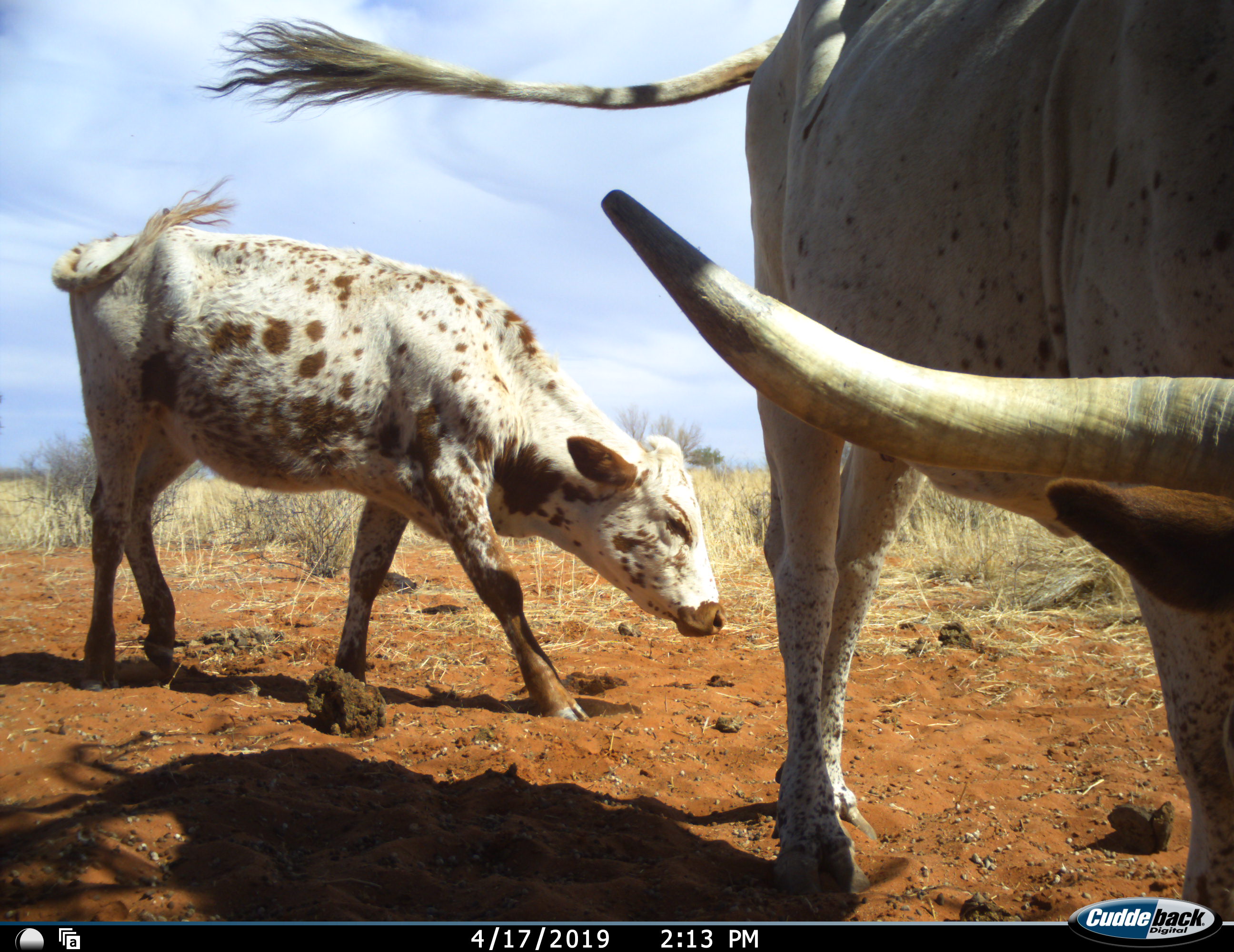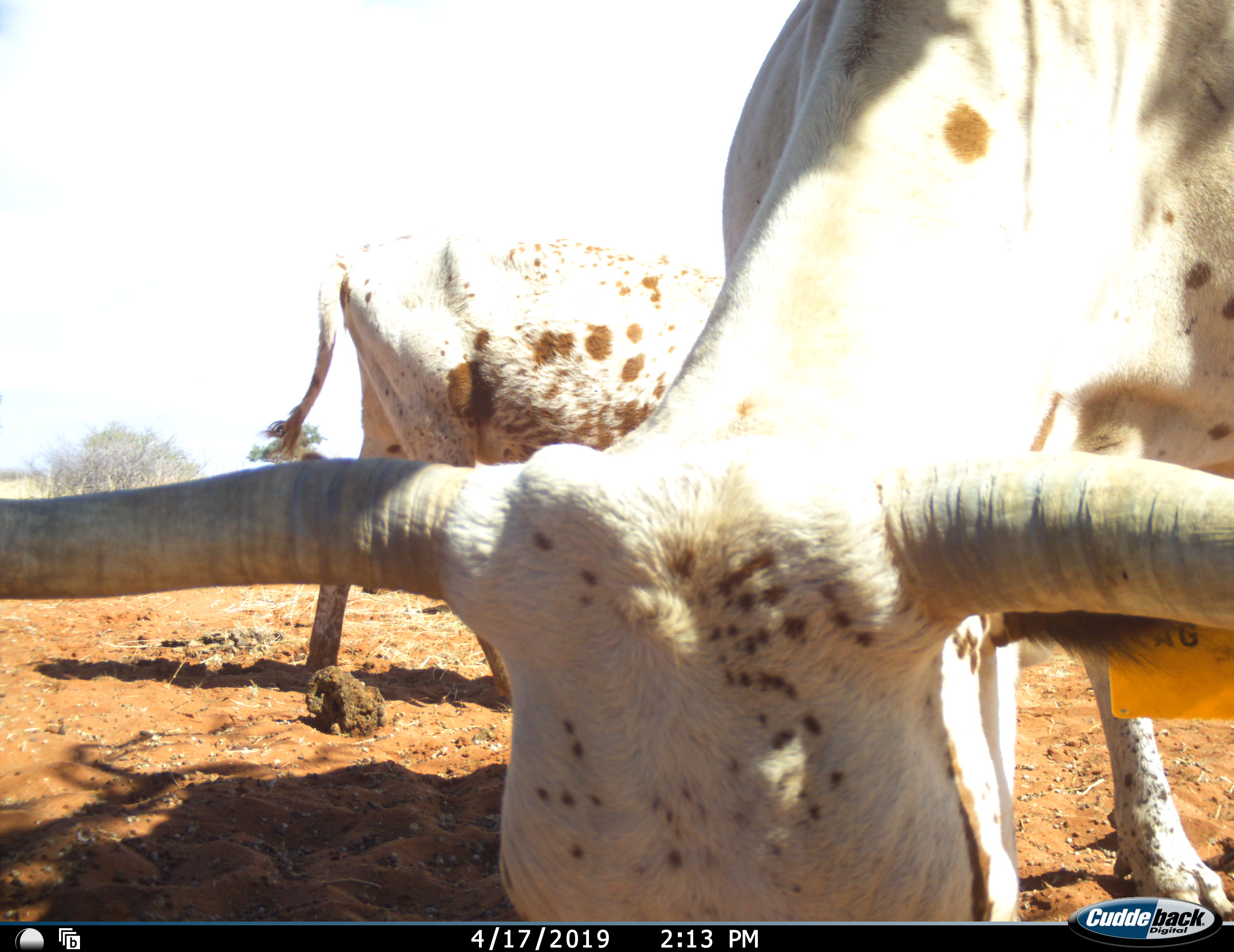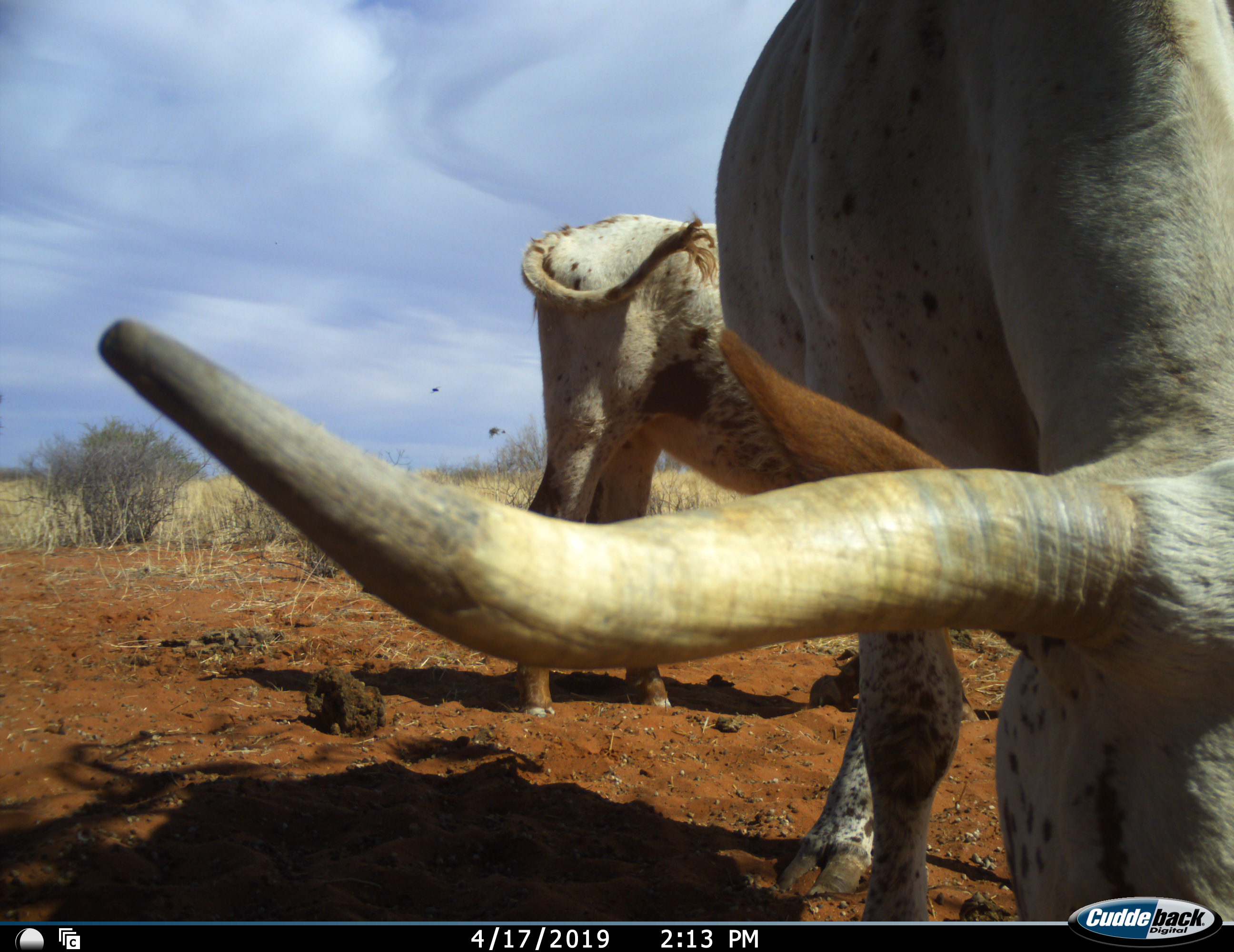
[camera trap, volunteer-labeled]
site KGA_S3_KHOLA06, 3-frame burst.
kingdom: Animalia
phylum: Chordata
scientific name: Vertebrata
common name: domestic animal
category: domesticanimal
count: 2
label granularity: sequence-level